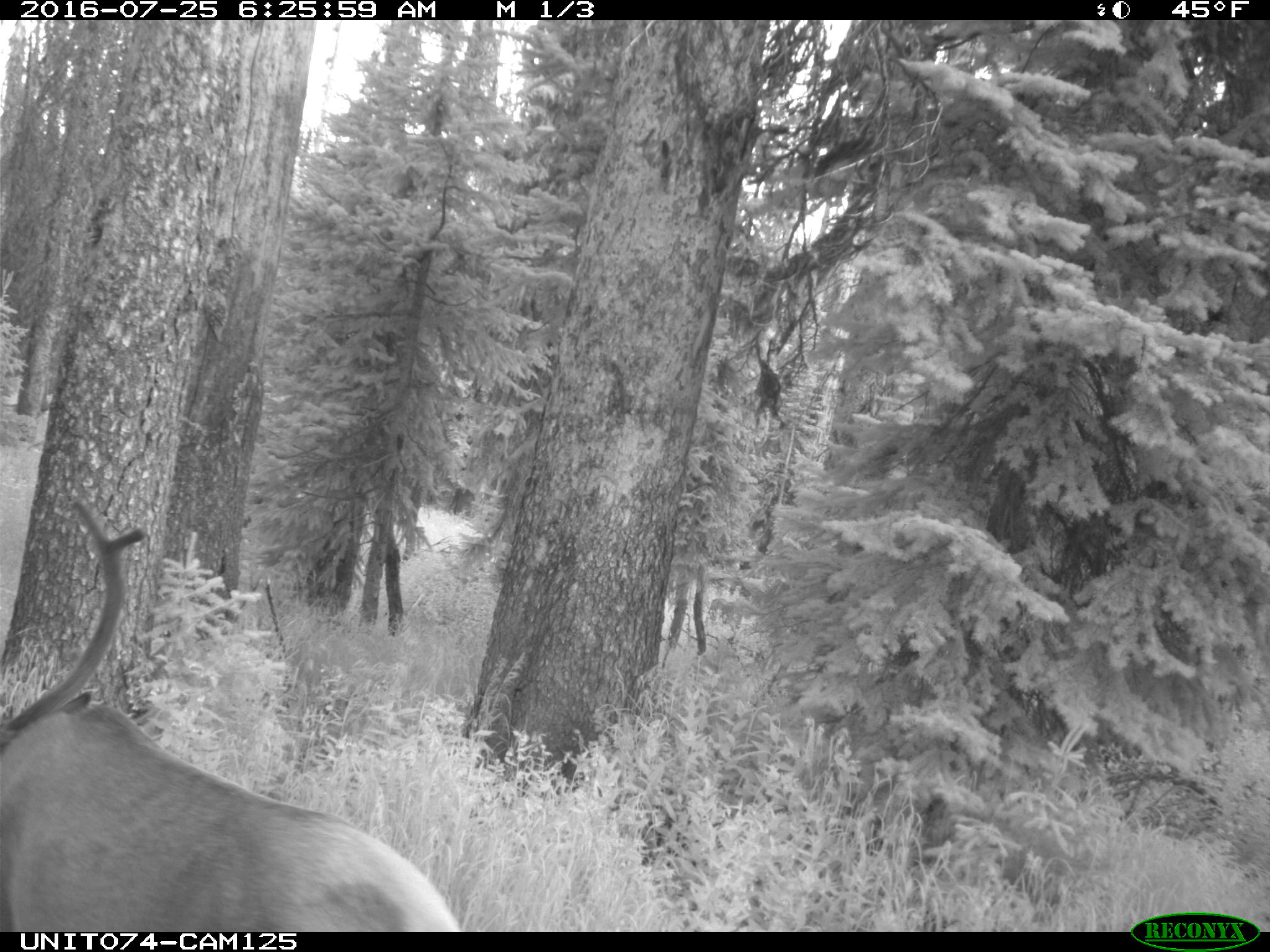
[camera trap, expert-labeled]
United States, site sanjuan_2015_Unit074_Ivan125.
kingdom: Animalia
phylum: Chordata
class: Mammalia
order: Artiodactyla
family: Cervidae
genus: Cervus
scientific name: Cervus elaphus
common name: red deer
Cervus elaphus (red deer).